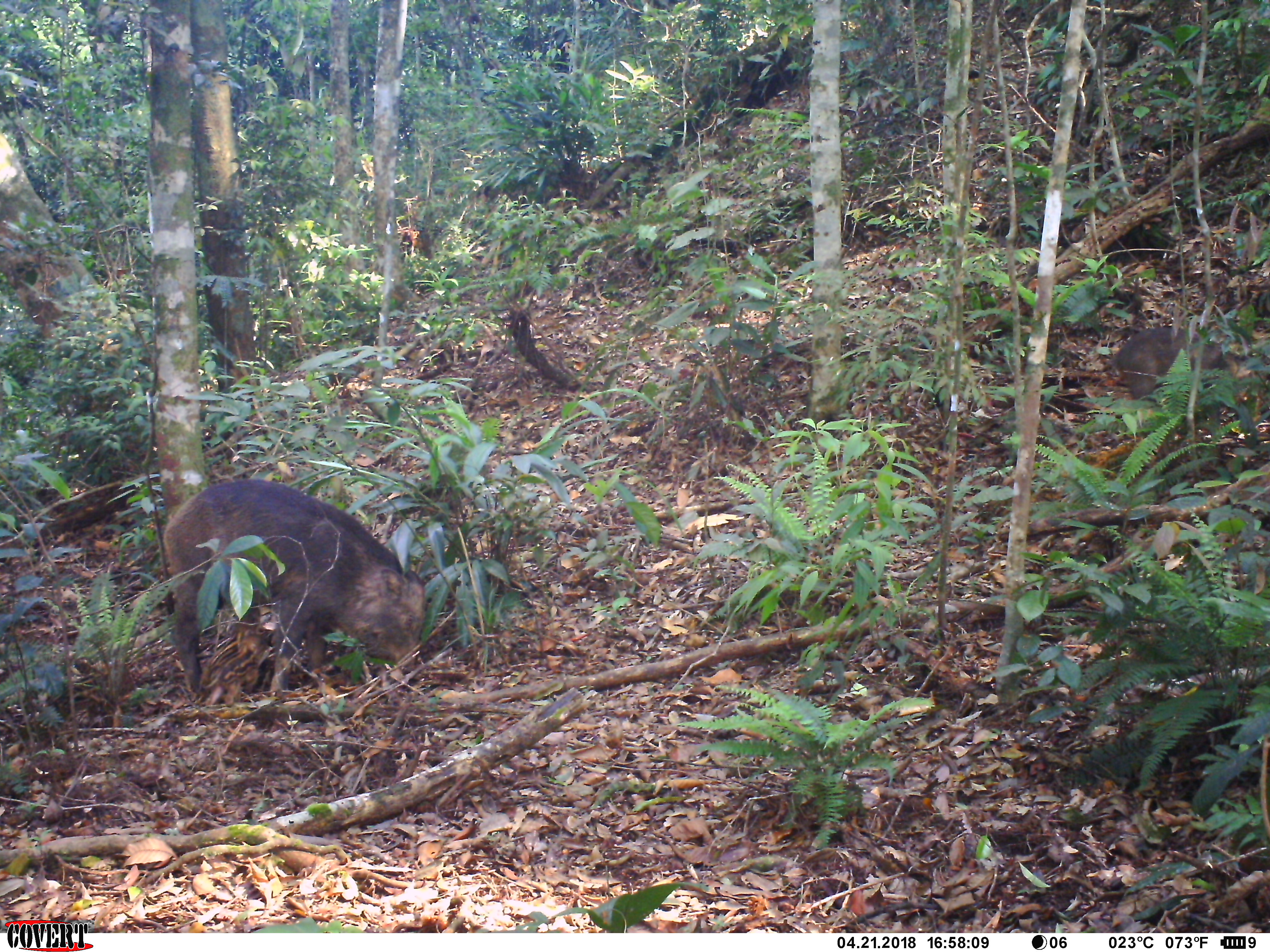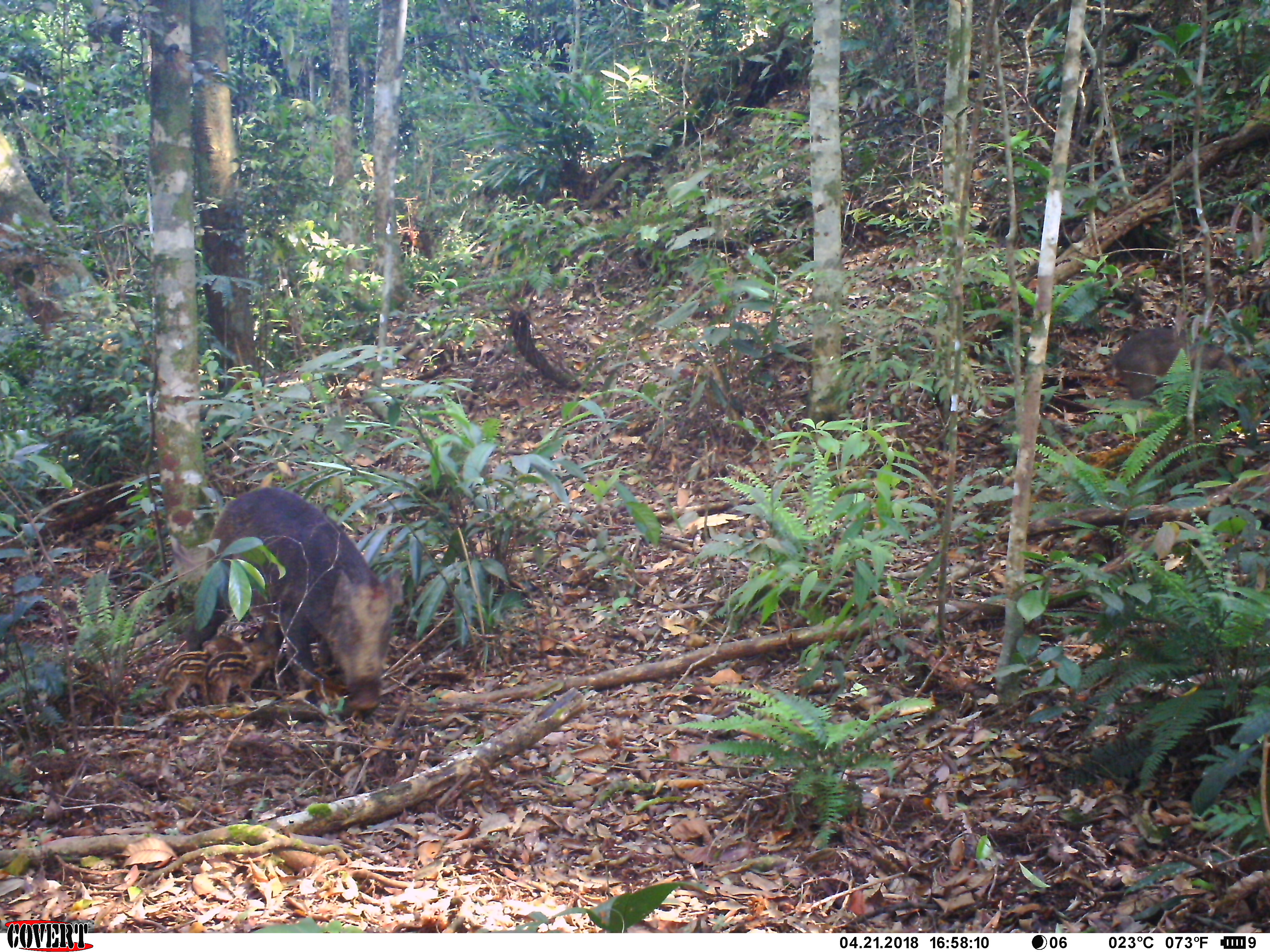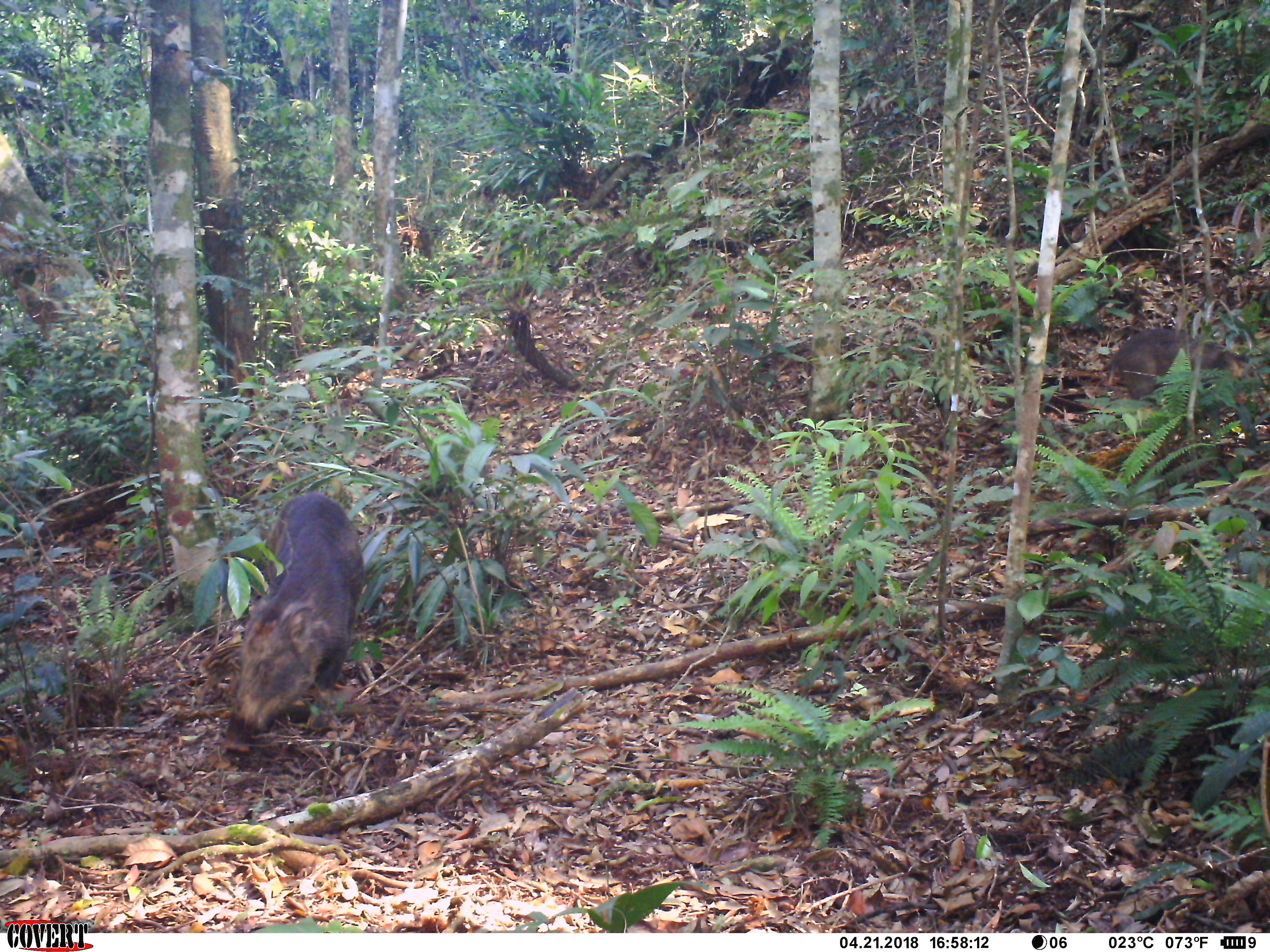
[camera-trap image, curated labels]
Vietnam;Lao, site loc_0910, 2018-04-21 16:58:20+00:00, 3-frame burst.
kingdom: Animalia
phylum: Chordata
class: Mammalia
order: Artiodactyla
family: Suidae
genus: Sus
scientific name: Sus scrofa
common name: eurasian wild pig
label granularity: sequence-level